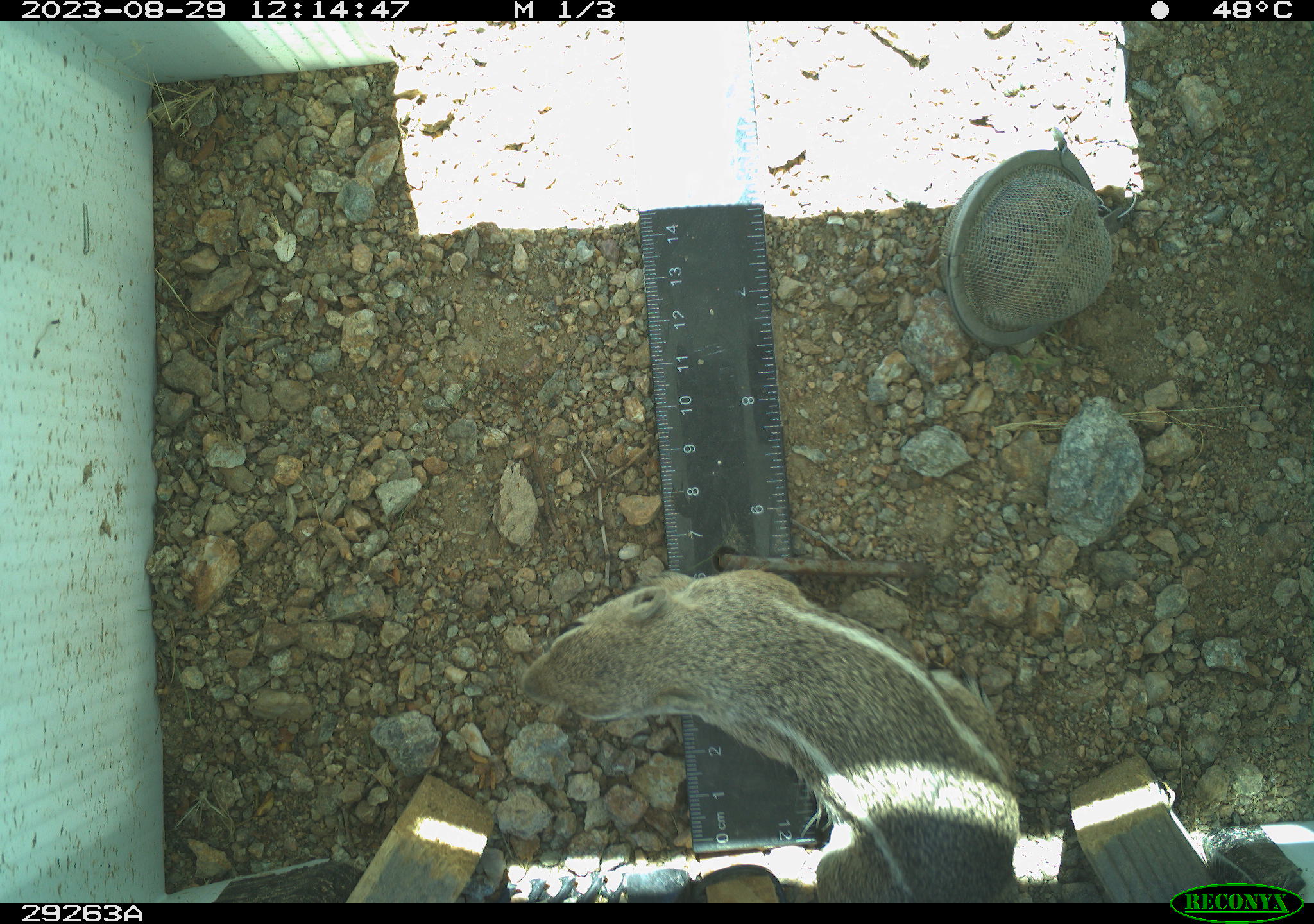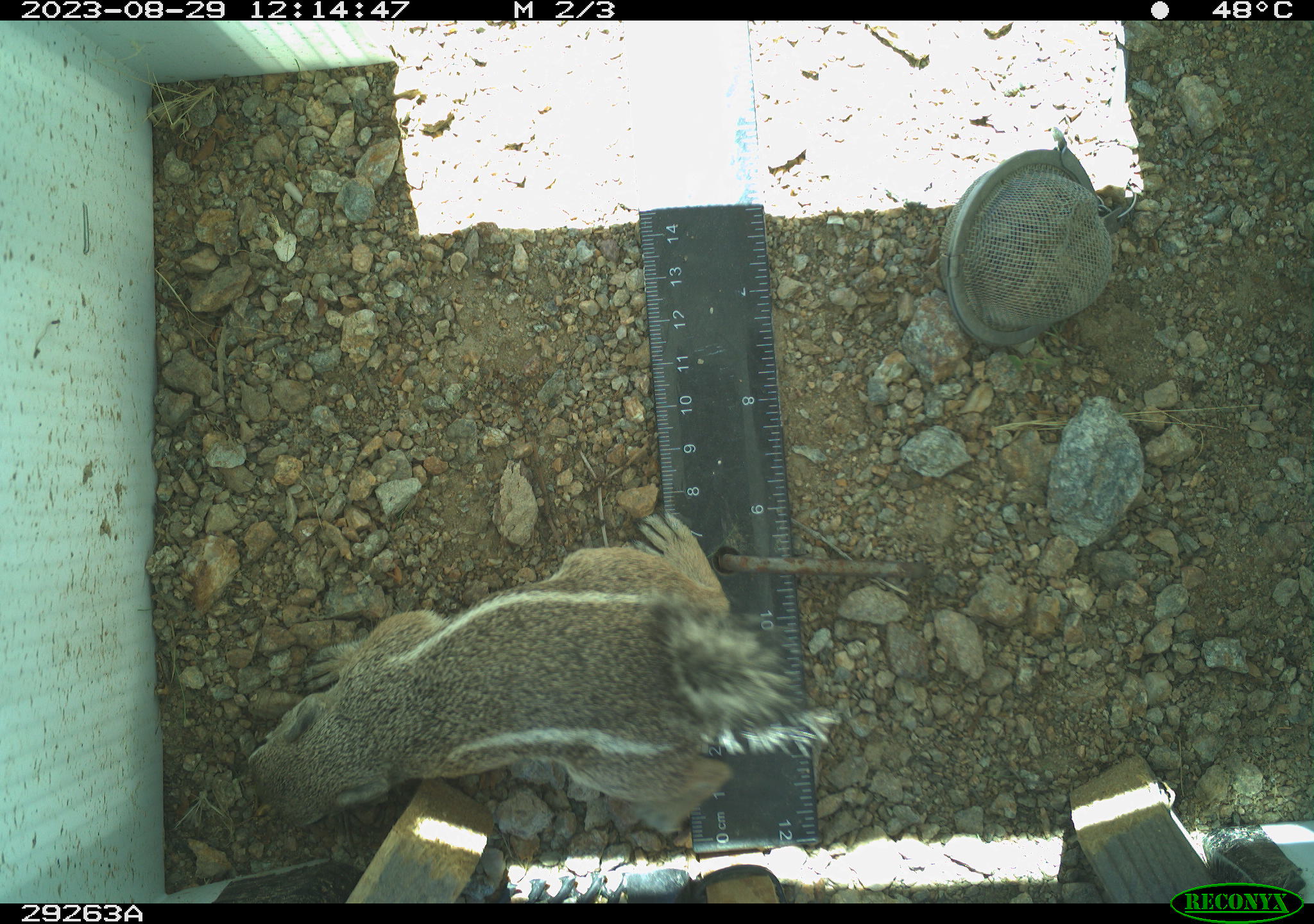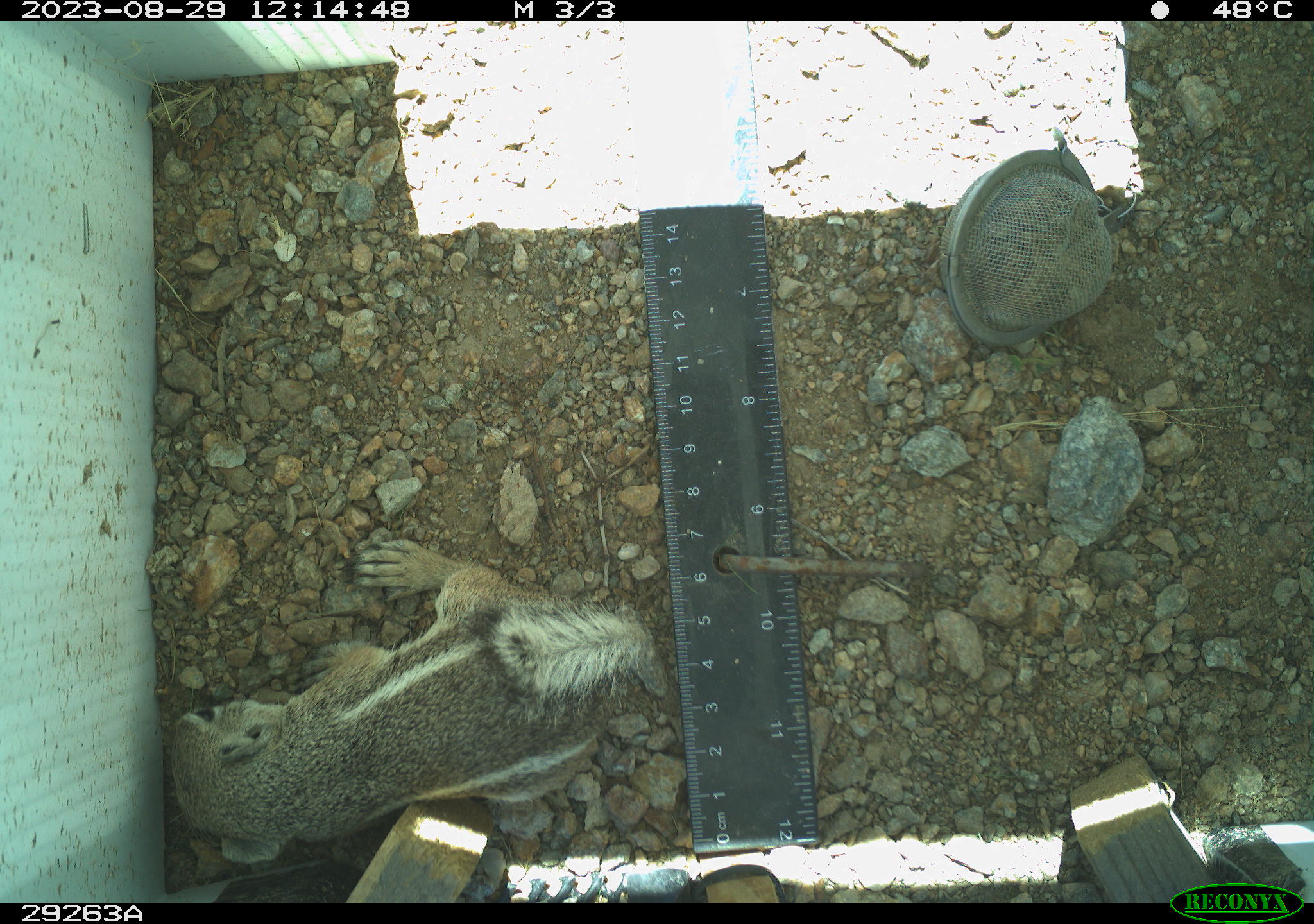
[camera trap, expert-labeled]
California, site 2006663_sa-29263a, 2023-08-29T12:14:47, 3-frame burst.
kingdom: Animalia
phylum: Chordata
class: Mammalia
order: Rodentia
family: Sciuridae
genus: Ammospermophilus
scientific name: Ammospermophilus leucurus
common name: white-tailed antelope squirrel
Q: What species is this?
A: White-tailed antelope squirrel (Ammospermophilus leucurus).